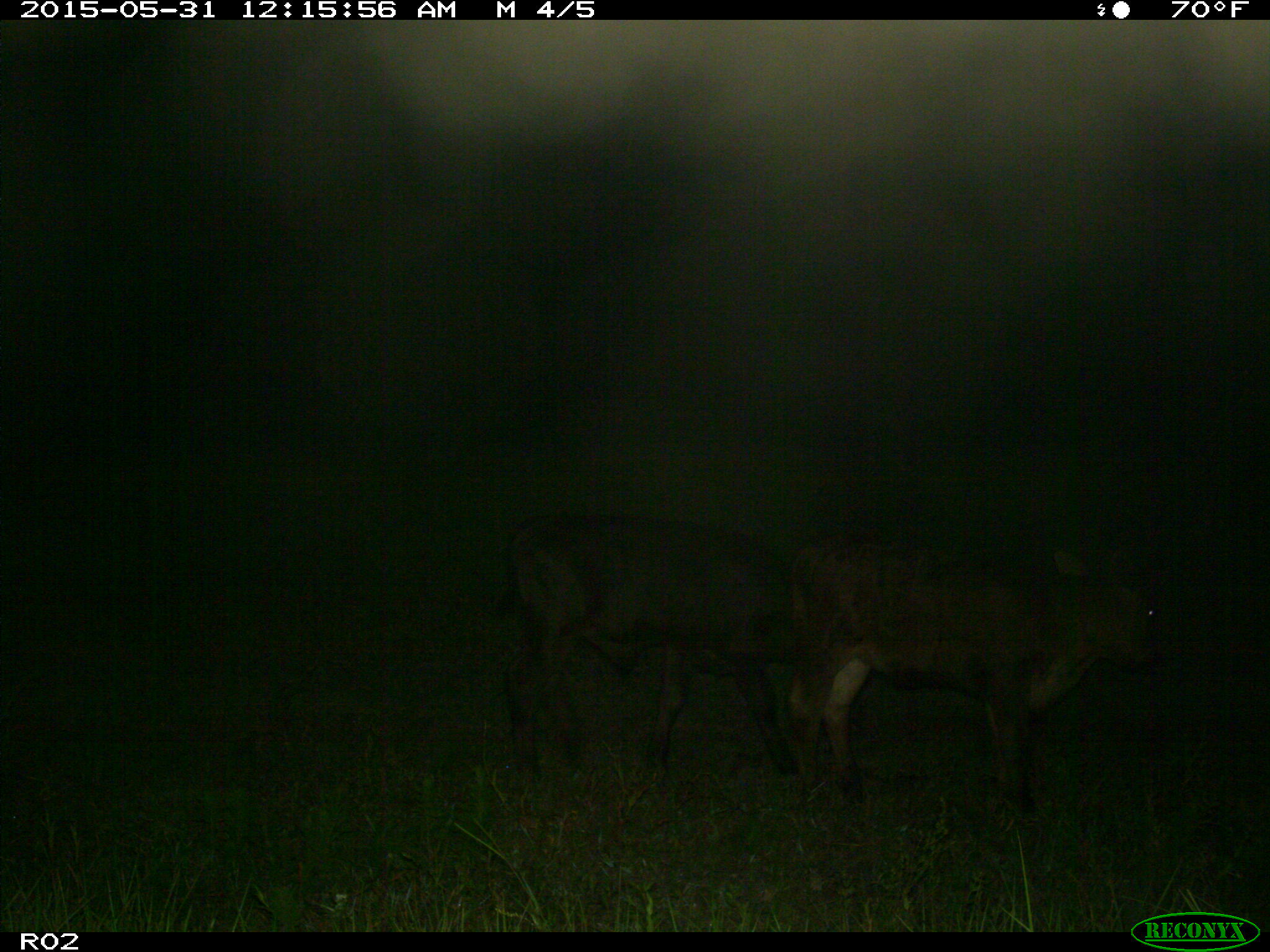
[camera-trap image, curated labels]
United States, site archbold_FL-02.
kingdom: Animalia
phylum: Chordata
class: Mammalia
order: Artiodactyla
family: Bovidae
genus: Bos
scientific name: Bos taurus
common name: domestic cow